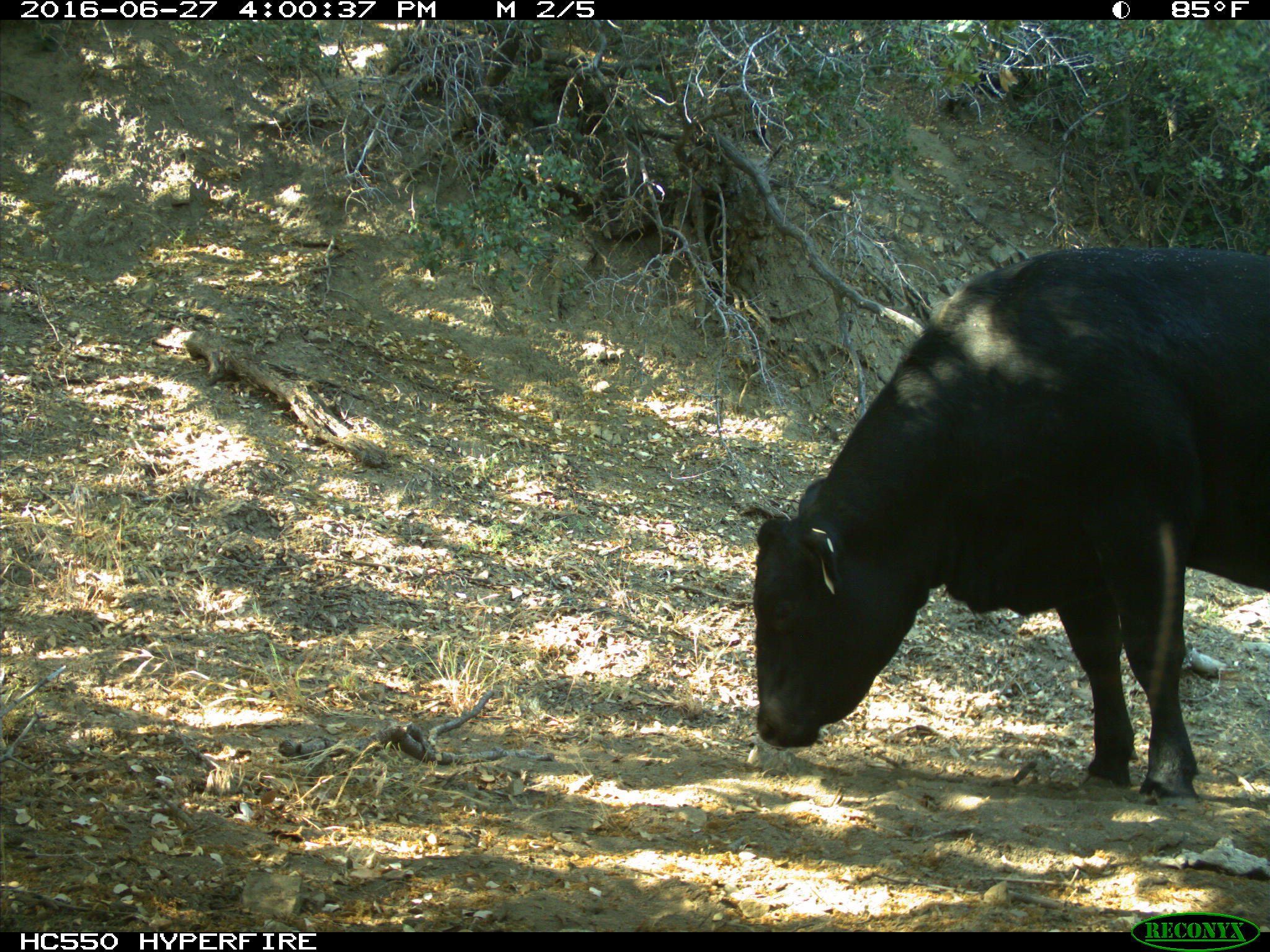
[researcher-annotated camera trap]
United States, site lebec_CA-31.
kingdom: Animalia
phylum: Chordata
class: Mammalia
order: Artiodactyla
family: Bovidae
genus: Bos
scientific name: Bos taurus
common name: domestic cow